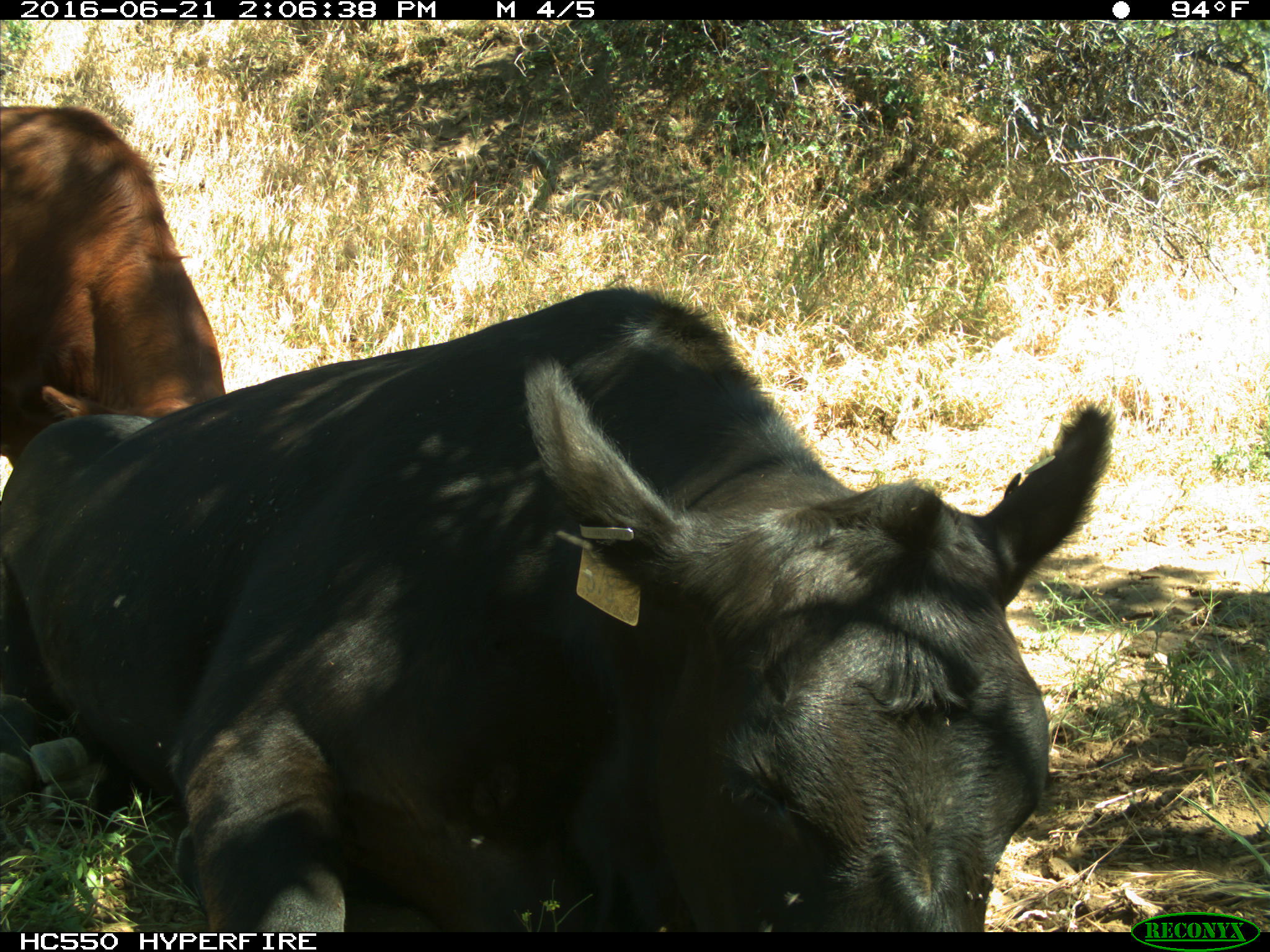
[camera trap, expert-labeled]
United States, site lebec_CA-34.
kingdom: Animalia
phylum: Chordata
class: Mammalia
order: Artiodactyla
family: Bovidae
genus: Bos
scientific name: Bos taurus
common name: domestic cow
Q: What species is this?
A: Bos taurus (domestic cow).